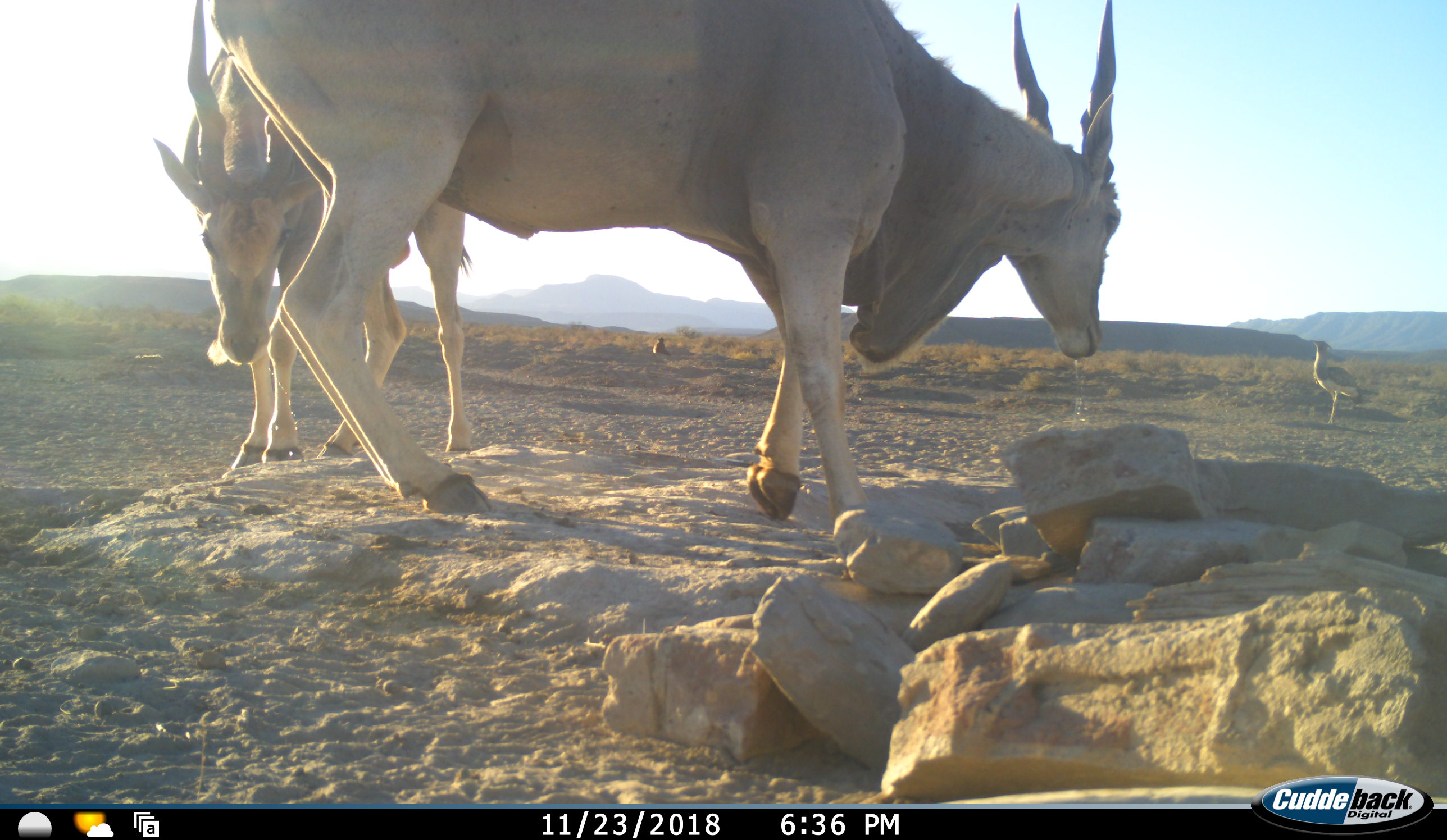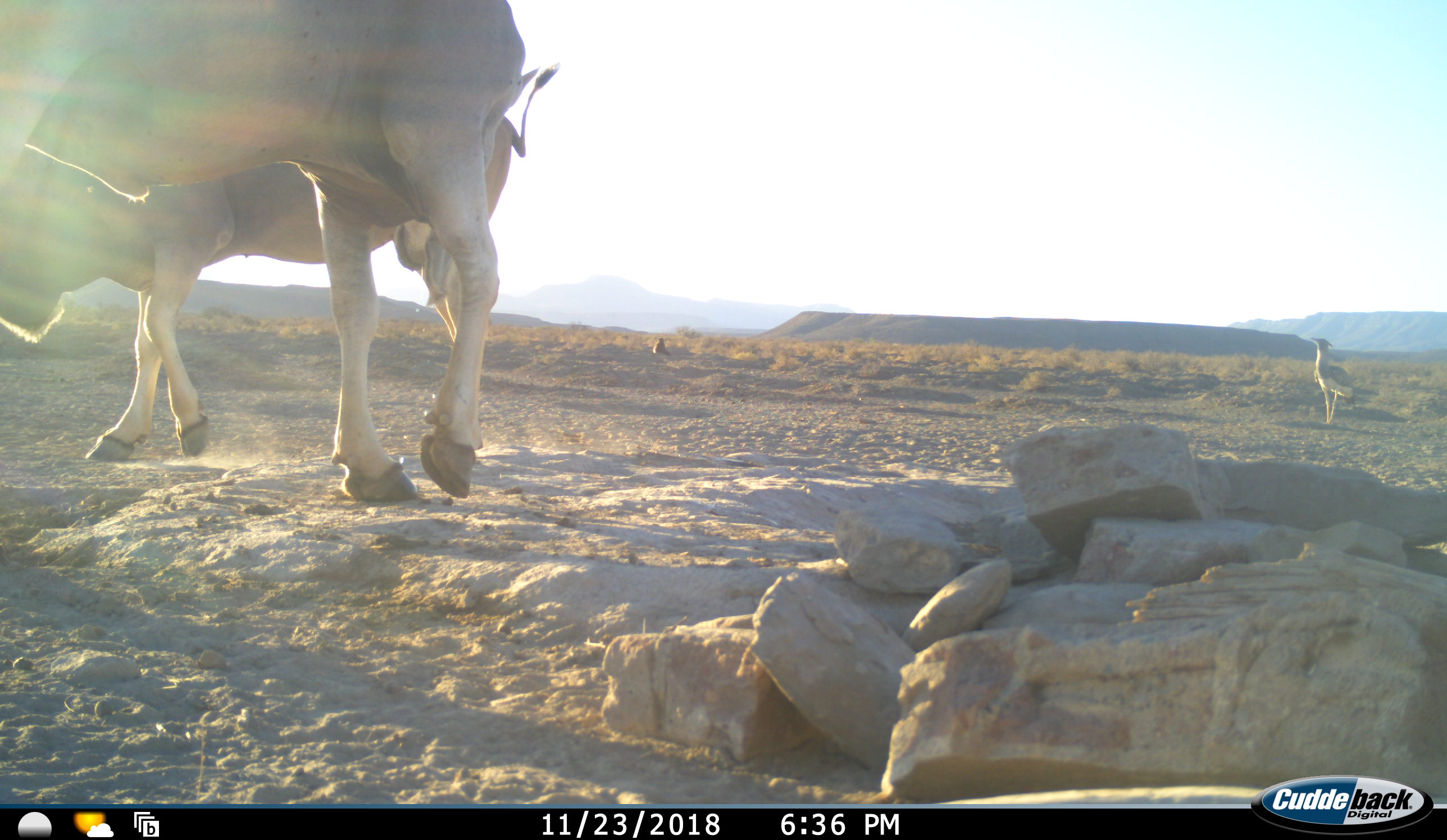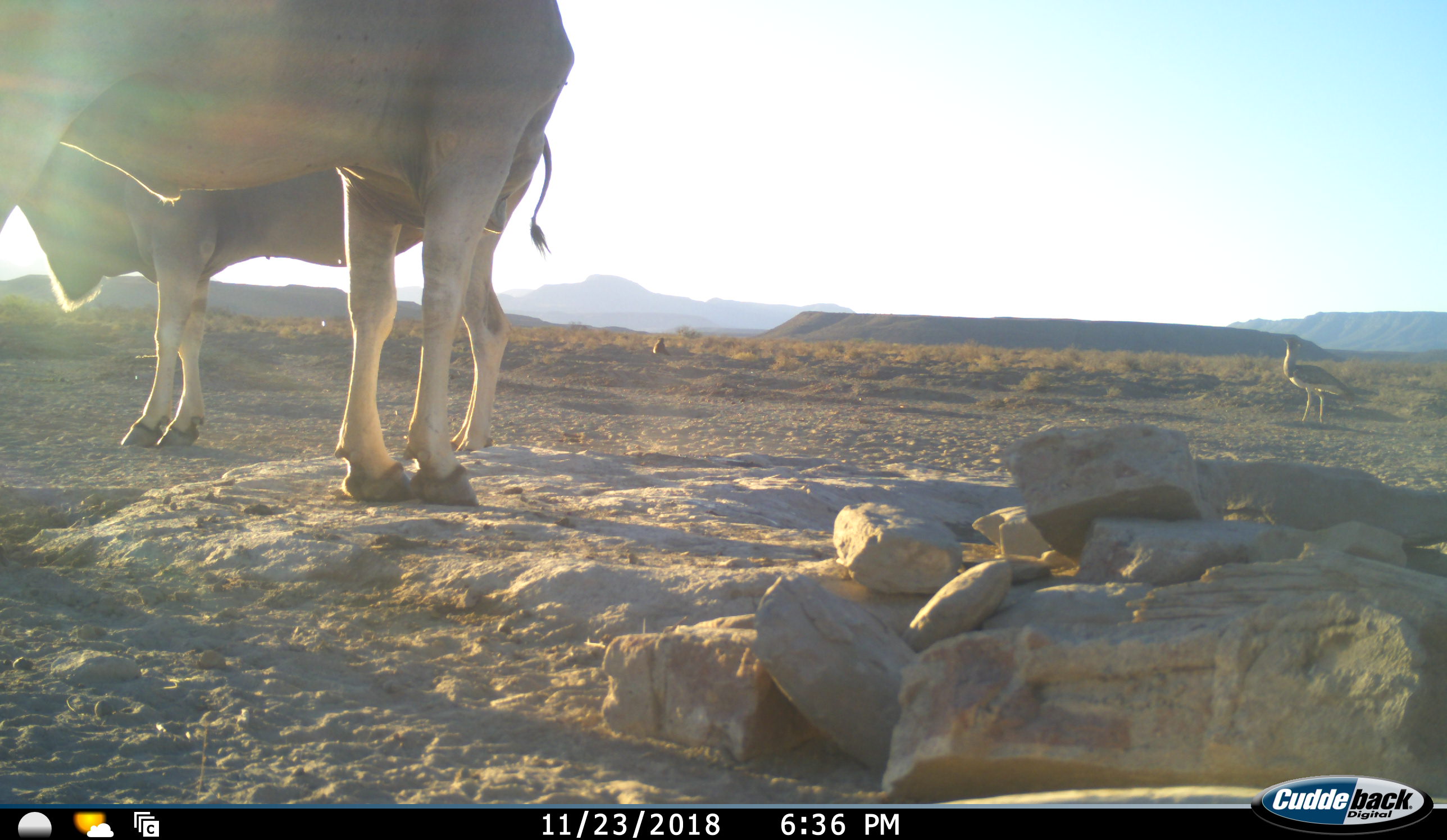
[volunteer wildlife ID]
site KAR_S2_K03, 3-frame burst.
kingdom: Animalia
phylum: Chordata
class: Aves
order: Otidiformes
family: Otididae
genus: Ardeotis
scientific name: Ardeotis kori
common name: kori bustard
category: bustardkori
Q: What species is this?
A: Bustardkori (kori bustard) (Ardeotis kori).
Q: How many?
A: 1.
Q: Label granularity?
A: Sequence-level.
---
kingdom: Animalia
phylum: Chordata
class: Mammalia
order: Artiodactyla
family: Bovidae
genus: Tragelaphus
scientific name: Tragelaphus oryx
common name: eland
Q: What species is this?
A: Eland (Tragelaphus oryx).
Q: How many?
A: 2.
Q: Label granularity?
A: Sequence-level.